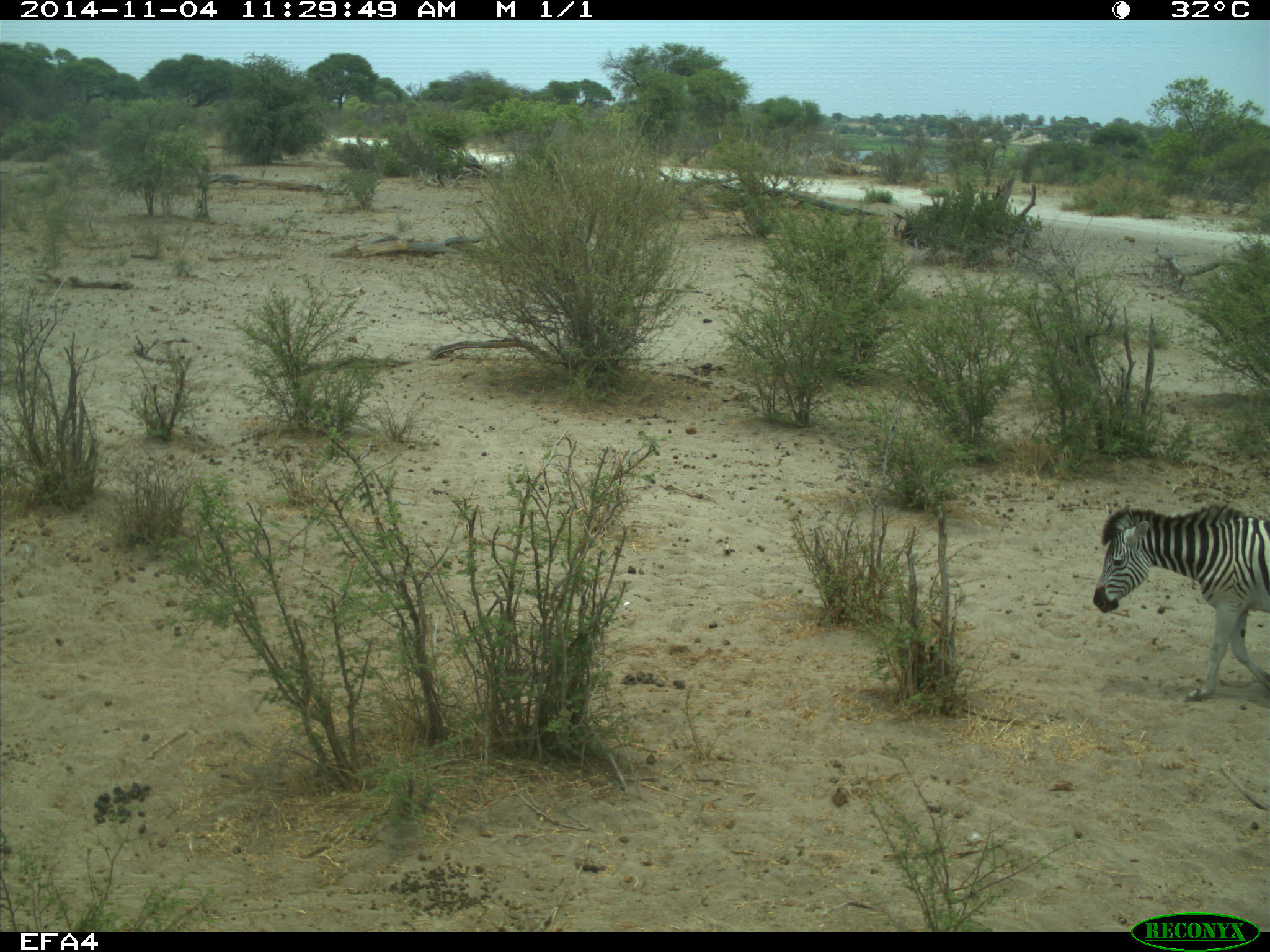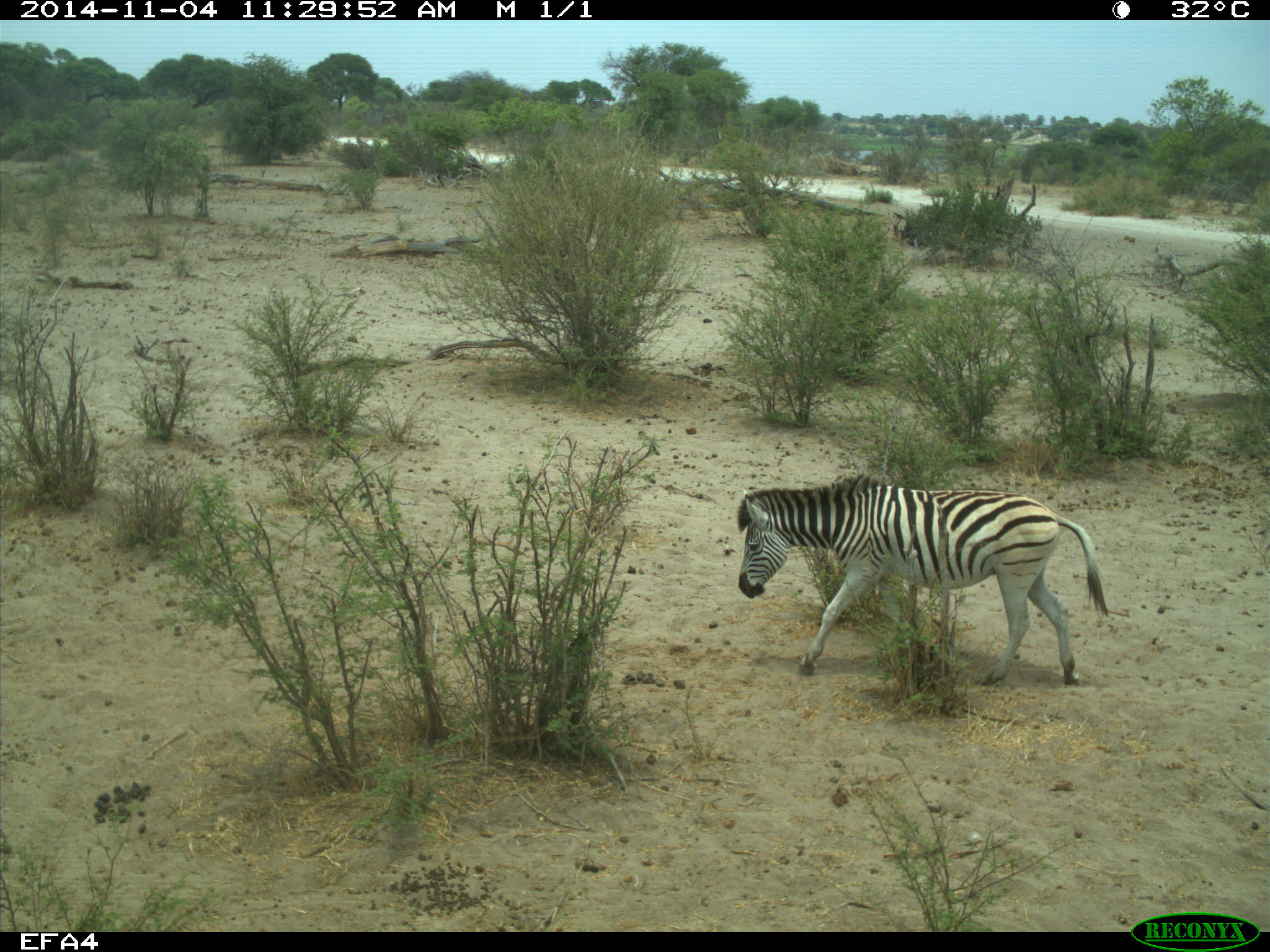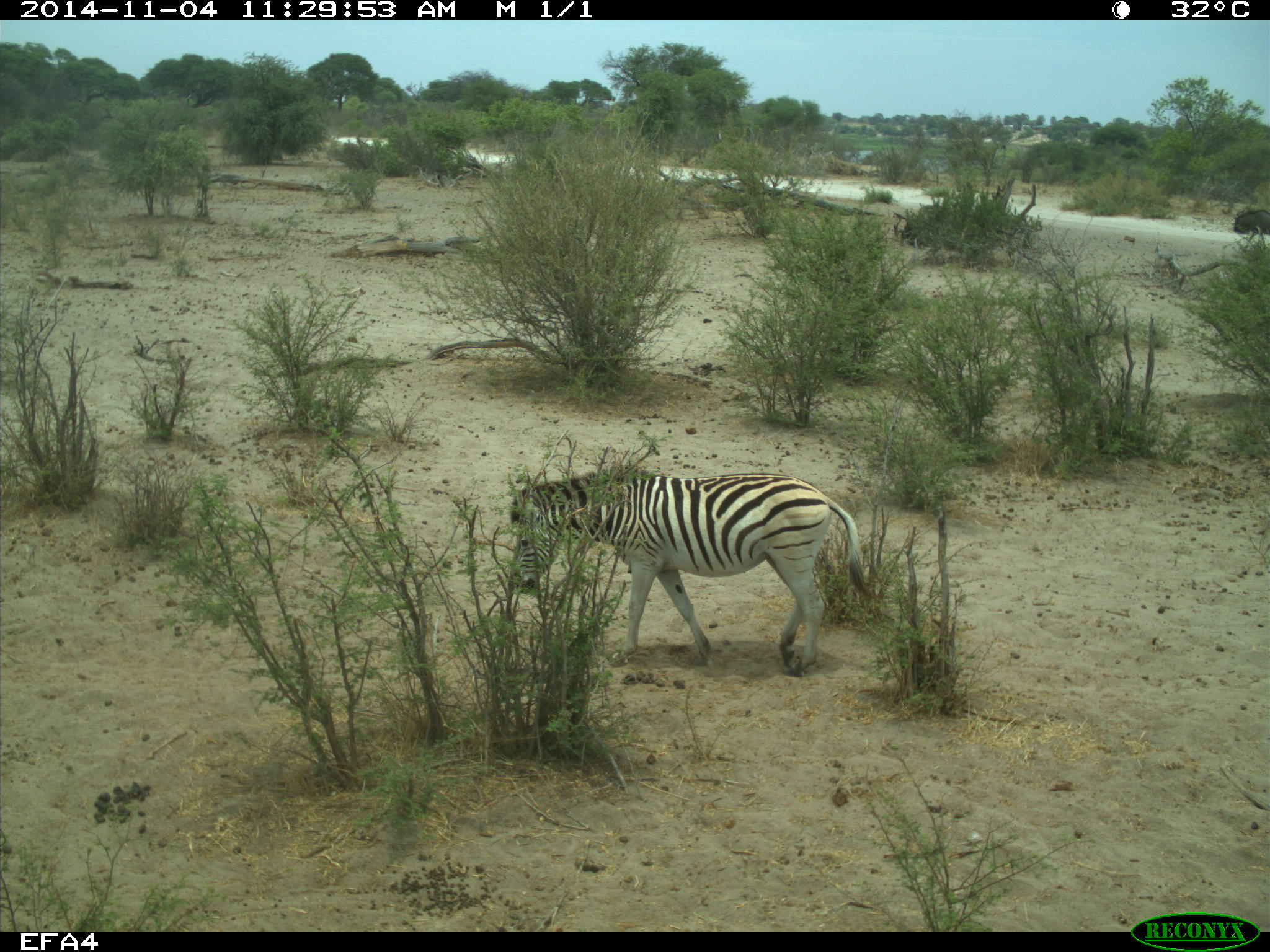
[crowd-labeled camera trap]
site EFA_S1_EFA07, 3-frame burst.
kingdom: Animalia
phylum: Chordata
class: Mammalia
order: Artiodactyla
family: Bovidae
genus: Connochaetes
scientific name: Connochaetes taurinus taurinus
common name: blue wildebeest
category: wildebeestblue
Wildebeestblue (blue wildebeest) (Connochaetes taurinus taurinus), count 1. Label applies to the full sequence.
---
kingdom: Animalia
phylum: Chordata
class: Mammalia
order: Perissodactyla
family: Equidae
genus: Equus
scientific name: Equus quagga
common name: plains zebra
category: zebraplains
Zebraplains (plains zebra) (Equus quagga), count 1. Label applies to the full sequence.